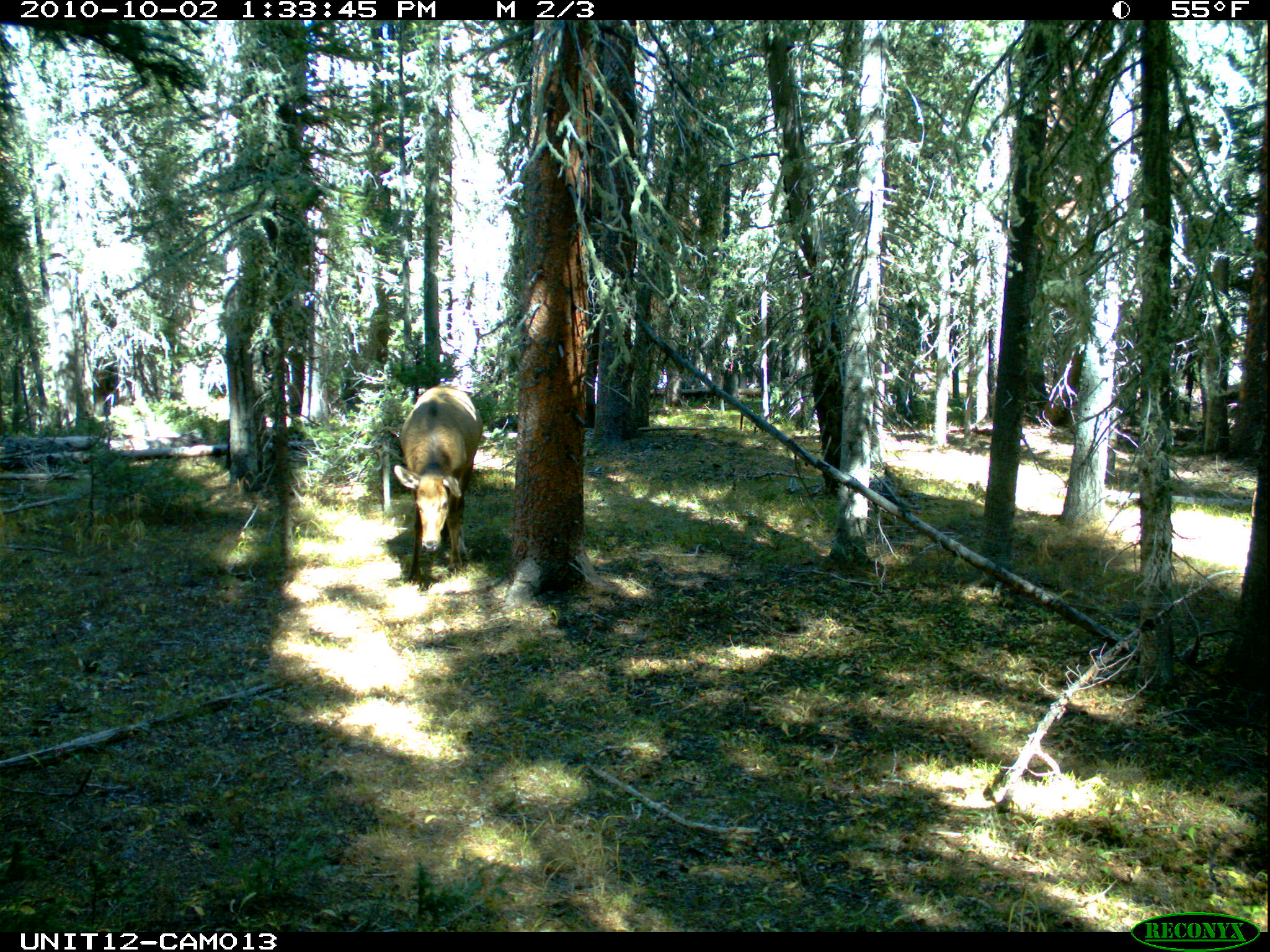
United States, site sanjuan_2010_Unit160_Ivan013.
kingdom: Animalia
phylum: Chordata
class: Mammalia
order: Artiodactyla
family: Cervidae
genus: Cervus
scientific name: Cervus elaphus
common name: red deer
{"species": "Cervus elaphus (red deer)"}